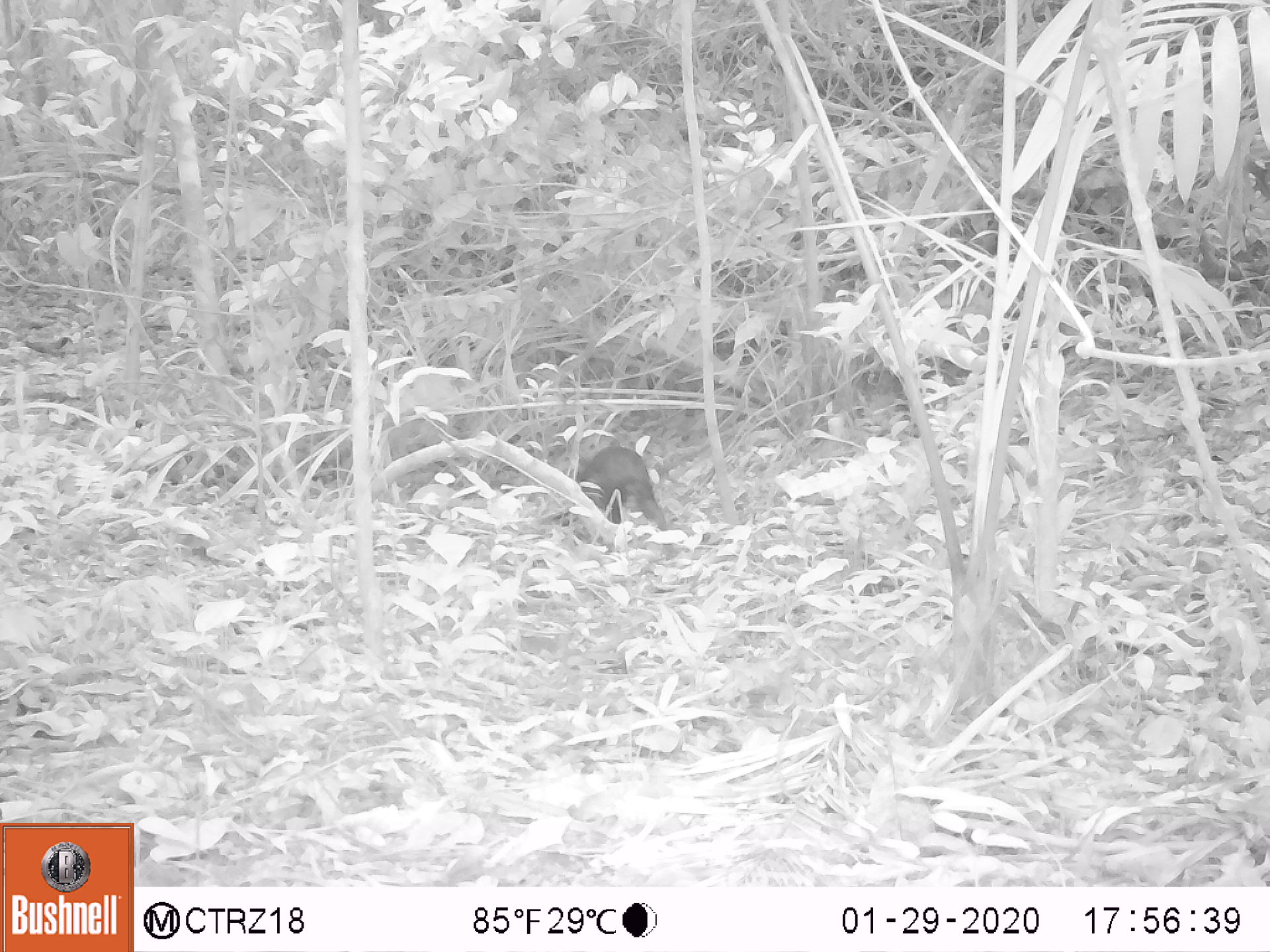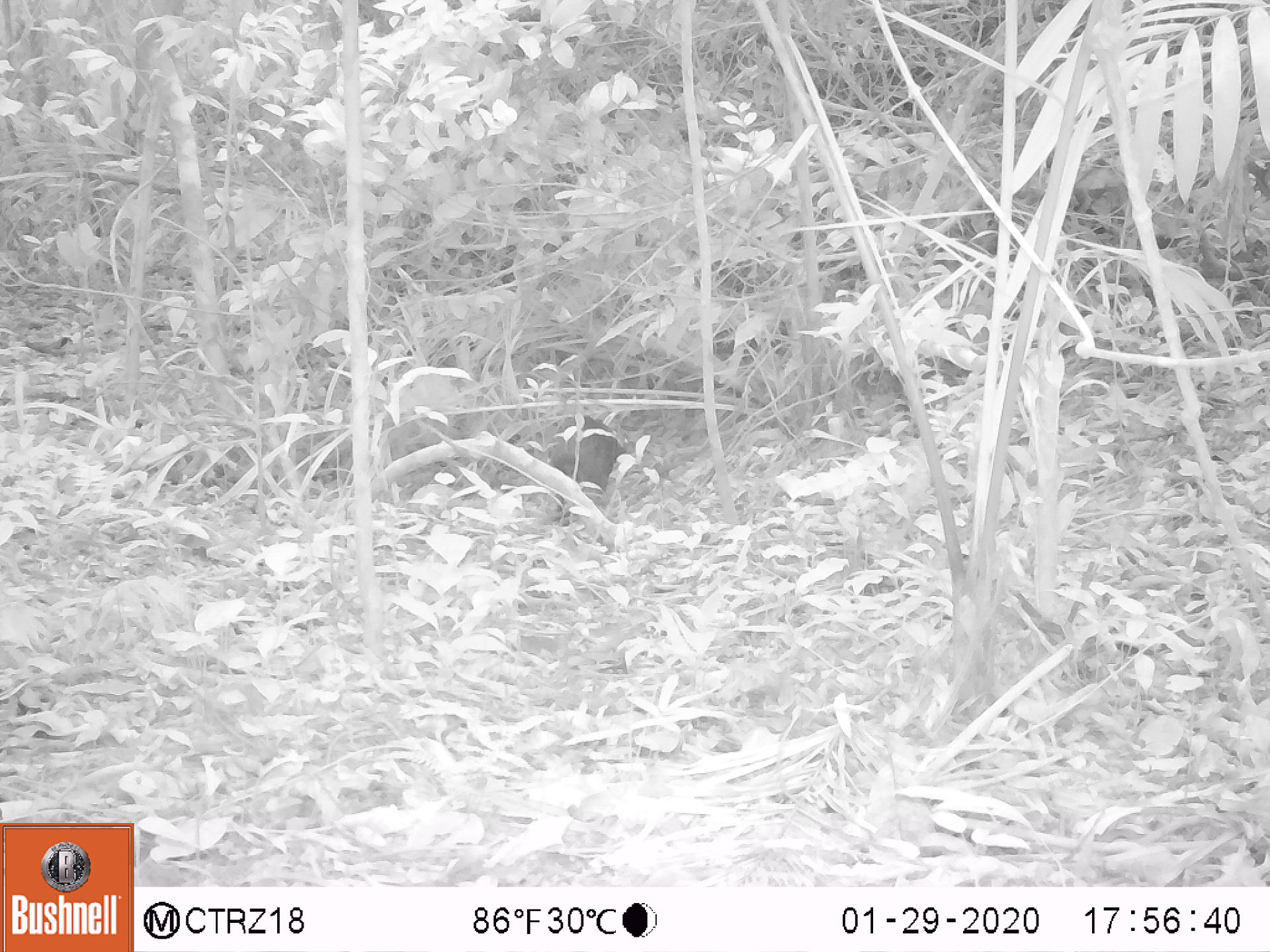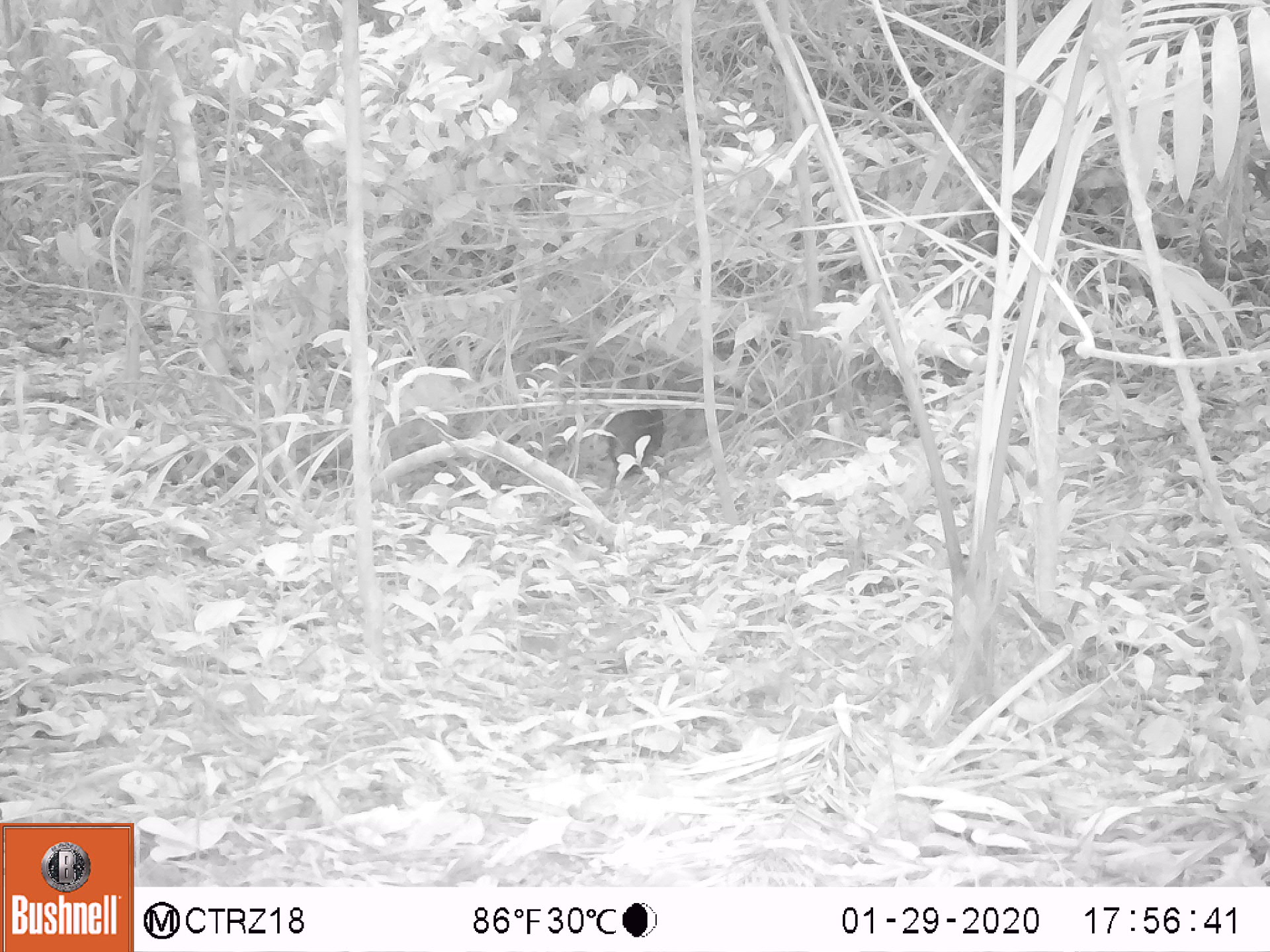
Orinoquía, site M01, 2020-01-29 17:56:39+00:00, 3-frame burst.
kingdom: Animalia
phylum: Chordata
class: Mammalia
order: Rodentia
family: Dasyproctidae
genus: Dasyprocta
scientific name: Dasyprocta fuliginosa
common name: black agouti